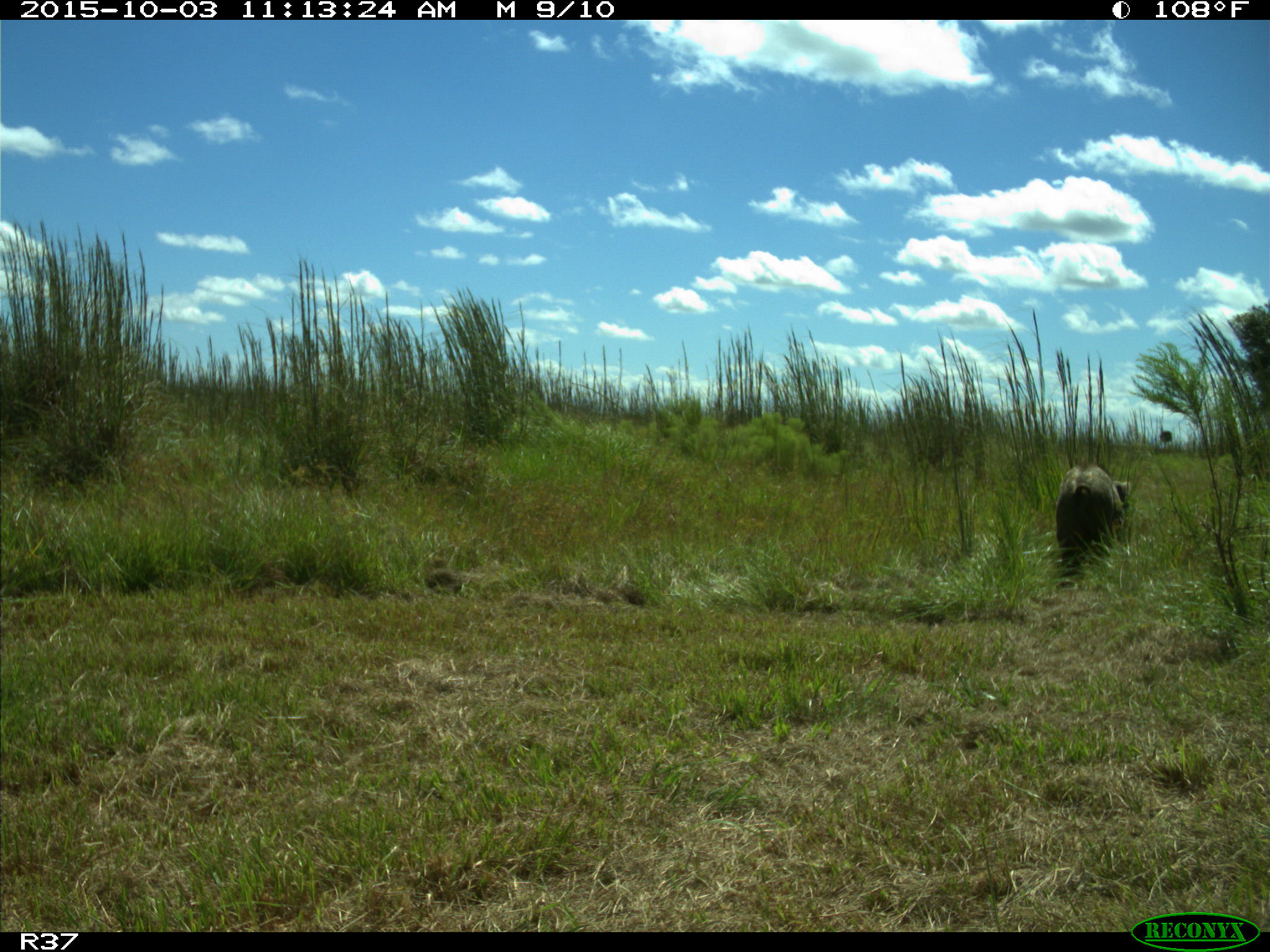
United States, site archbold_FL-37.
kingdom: Animalia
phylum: Chordata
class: Mammalia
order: Artiodactyla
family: Suidae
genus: Sus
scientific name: Sus scrofa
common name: wild boar